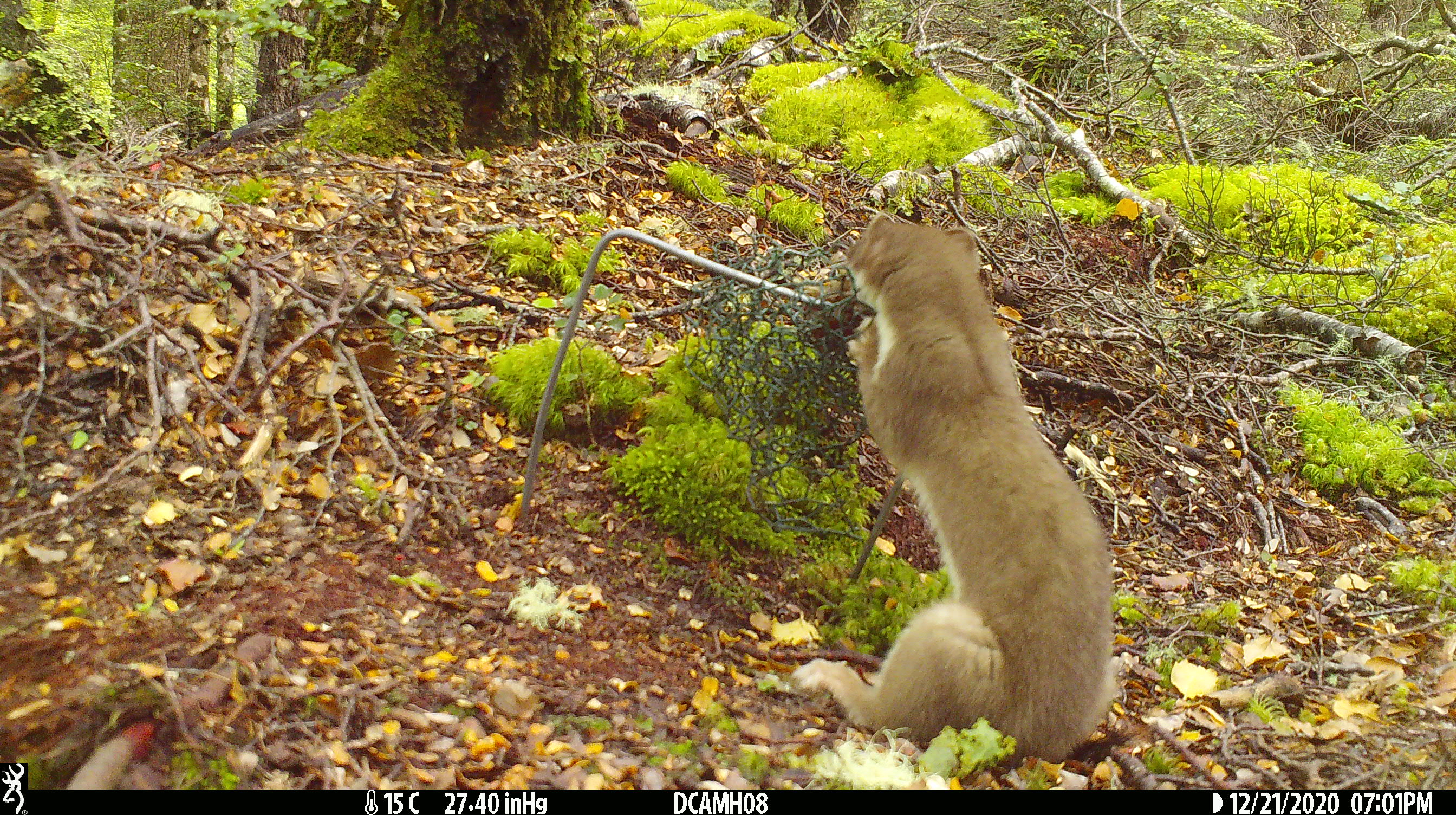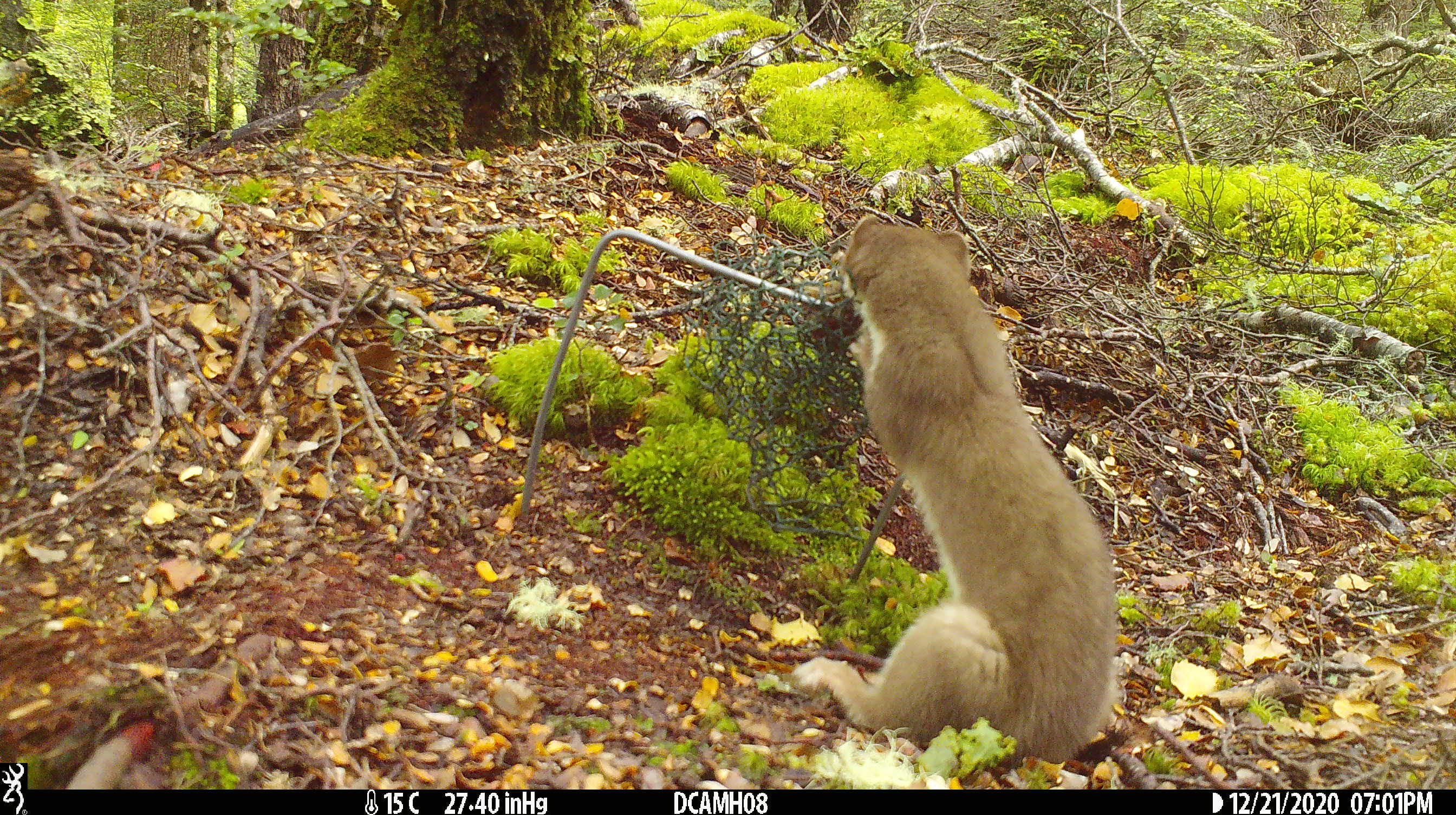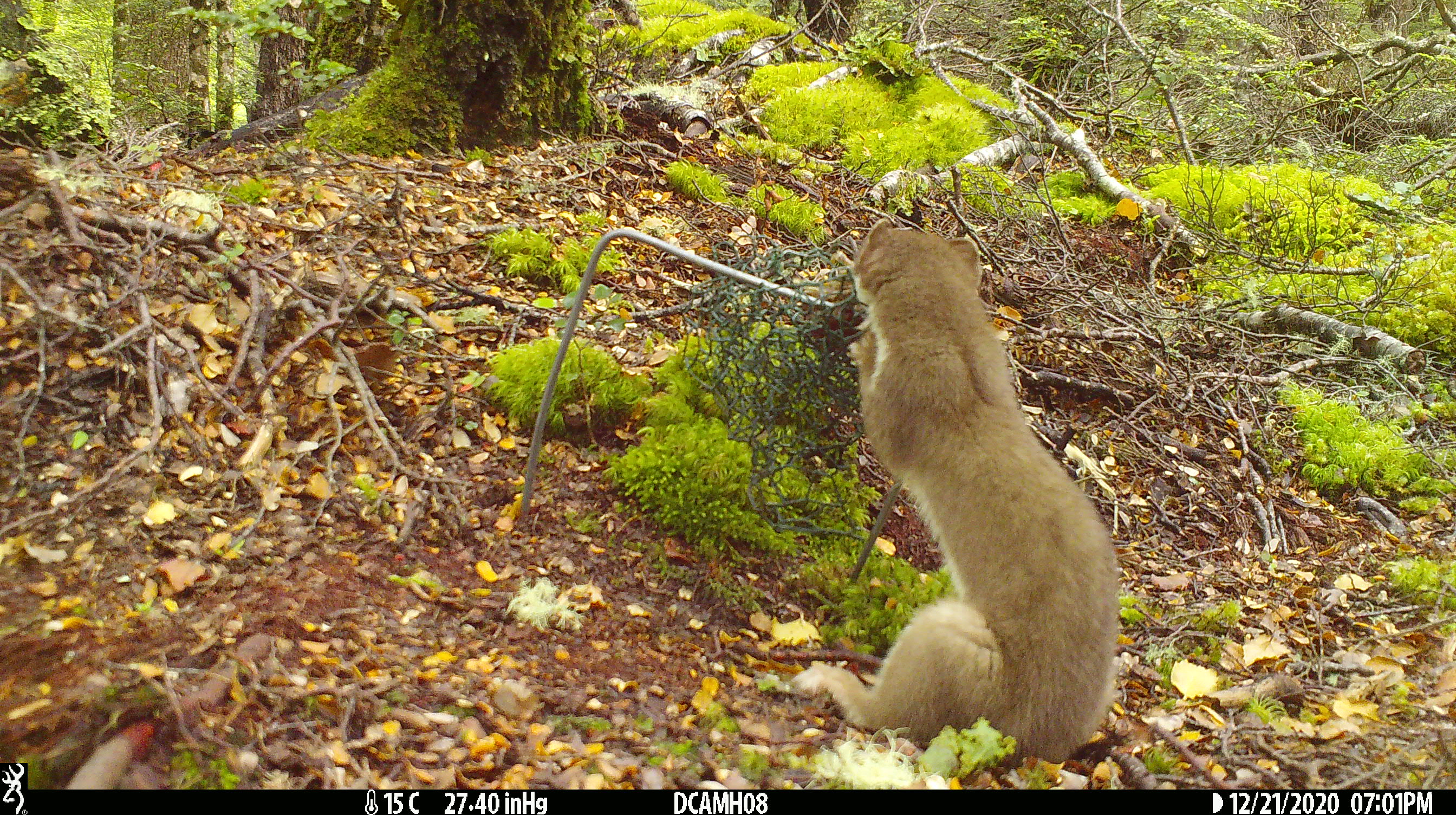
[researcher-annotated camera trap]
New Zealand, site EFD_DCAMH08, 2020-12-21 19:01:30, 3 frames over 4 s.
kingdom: Animalia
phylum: Chordata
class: Mammalia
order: Carnivora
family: Mustelidae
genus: Mustela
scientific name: Mustela erminea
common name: stoat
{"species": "stoat (Mustela erminea)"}